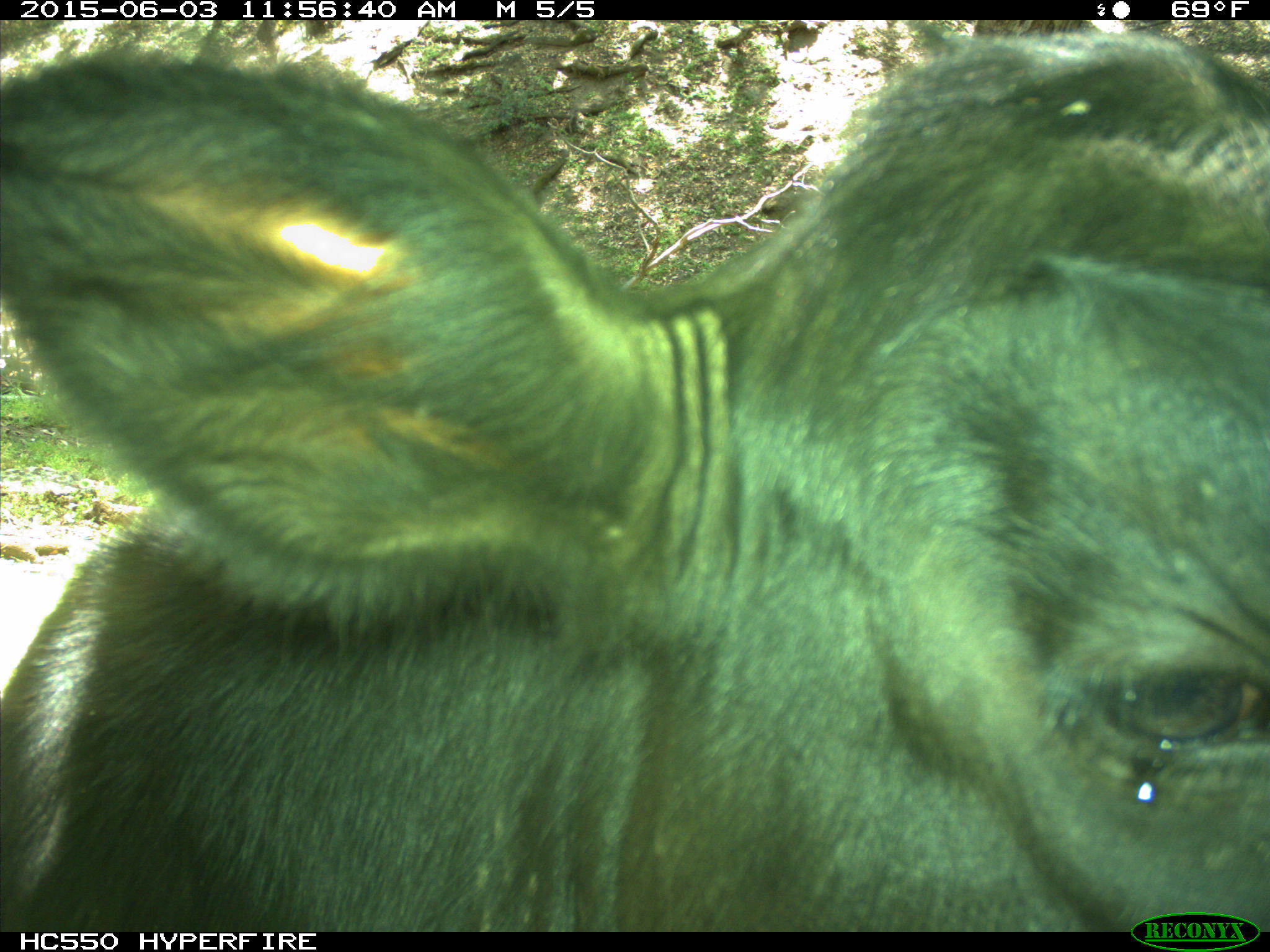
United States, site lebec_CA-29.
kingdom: Animalia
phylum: Chordata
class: Mammalia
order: Artiodactyla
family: Bovidae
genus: Bos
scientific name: Bos taurus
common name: domestic cow